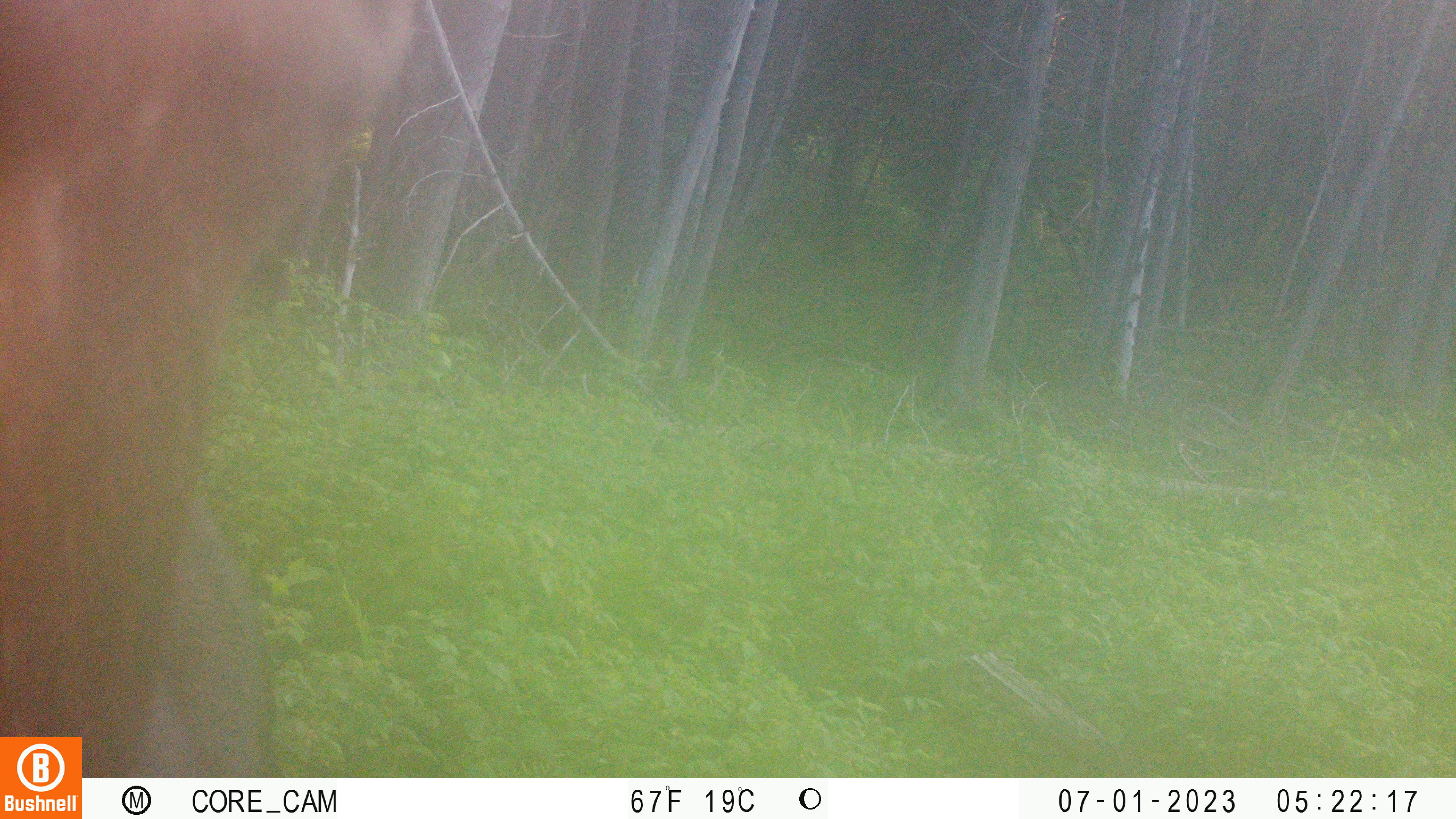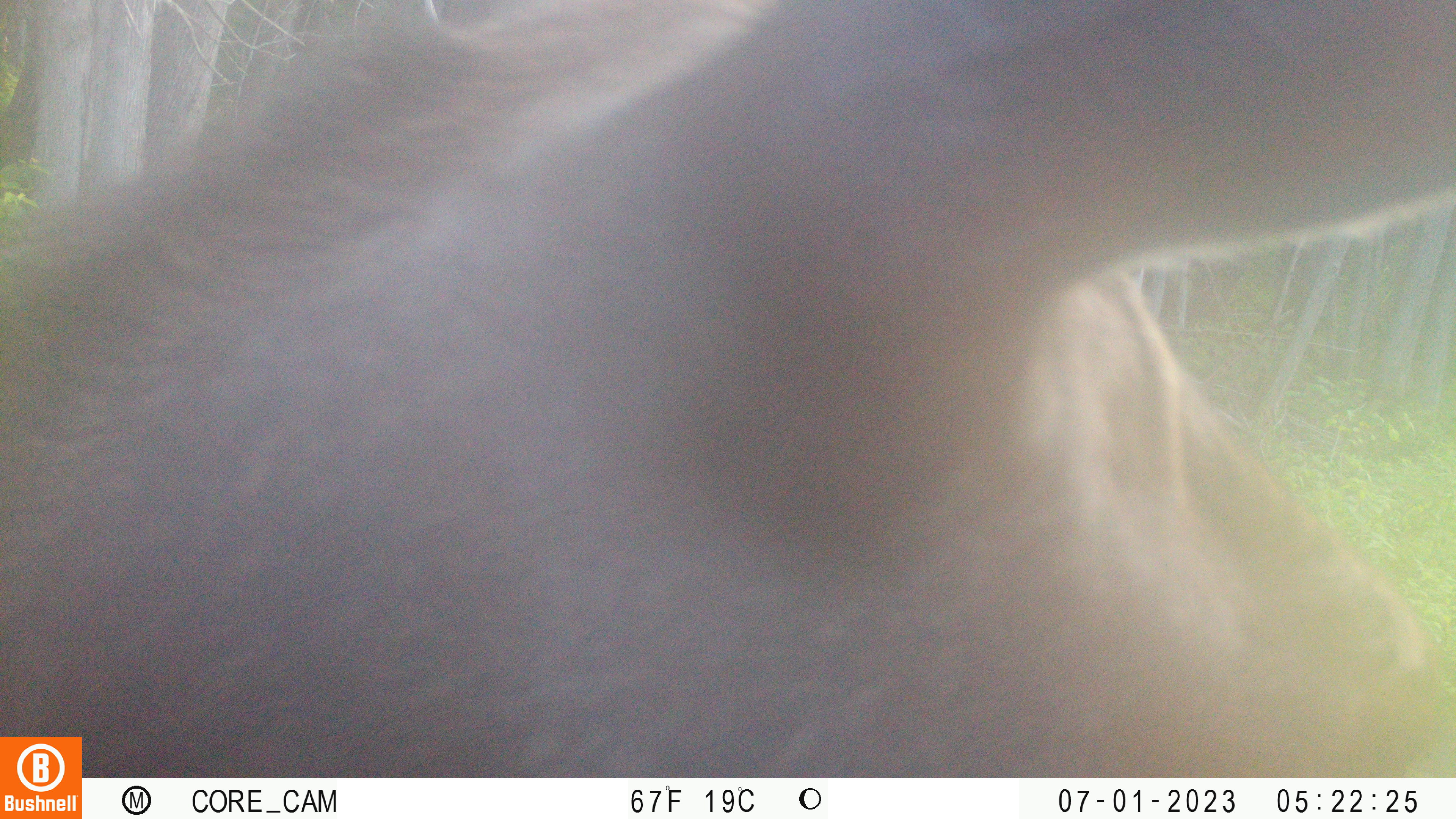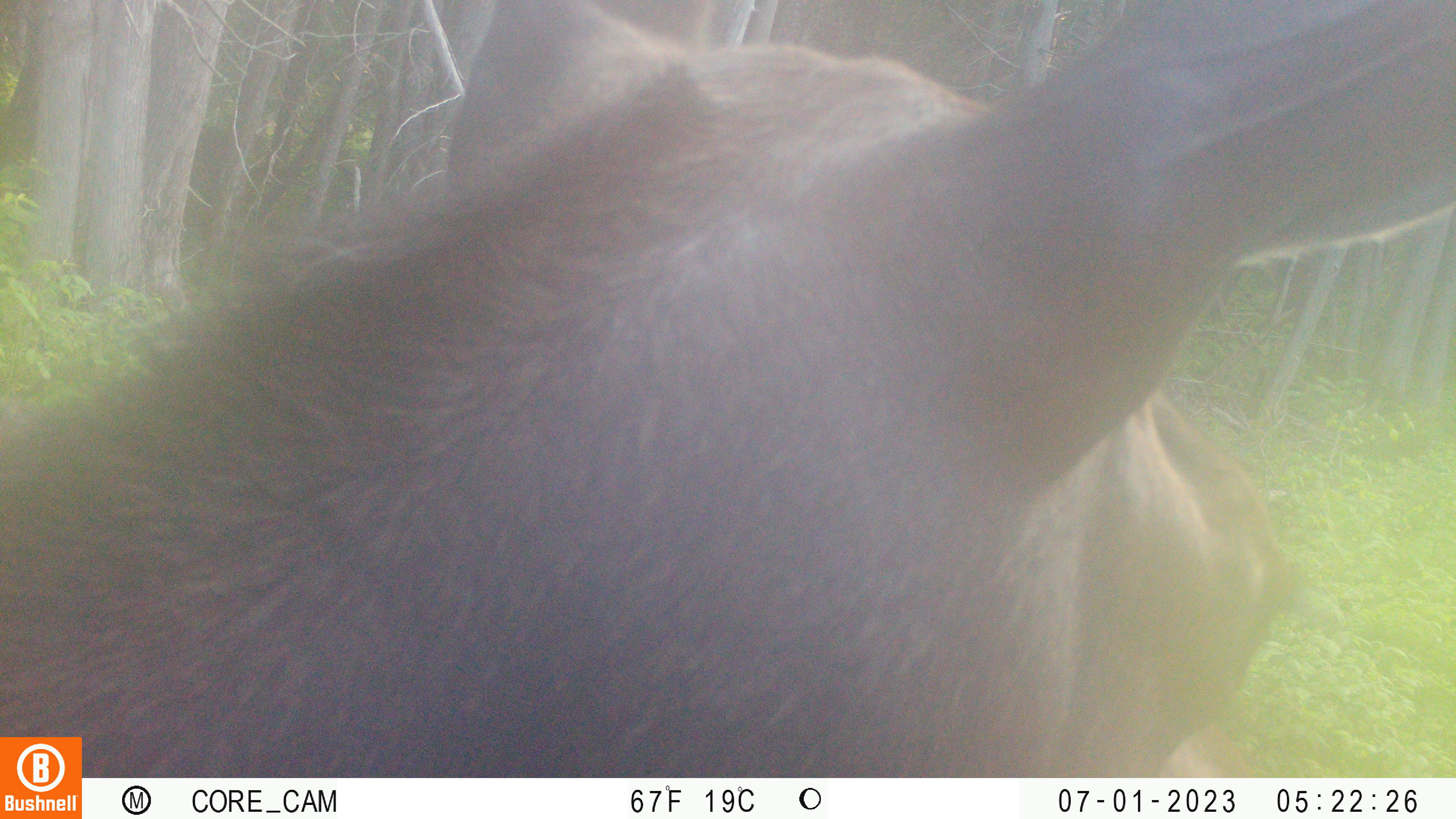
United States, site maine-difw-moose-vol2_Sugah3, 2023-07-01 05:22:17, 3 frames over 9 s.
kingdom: Animalia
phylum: Chordata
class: Mammalia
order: Artiodactyla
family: Cervidae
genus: Alces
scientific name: Alces alces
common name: moose